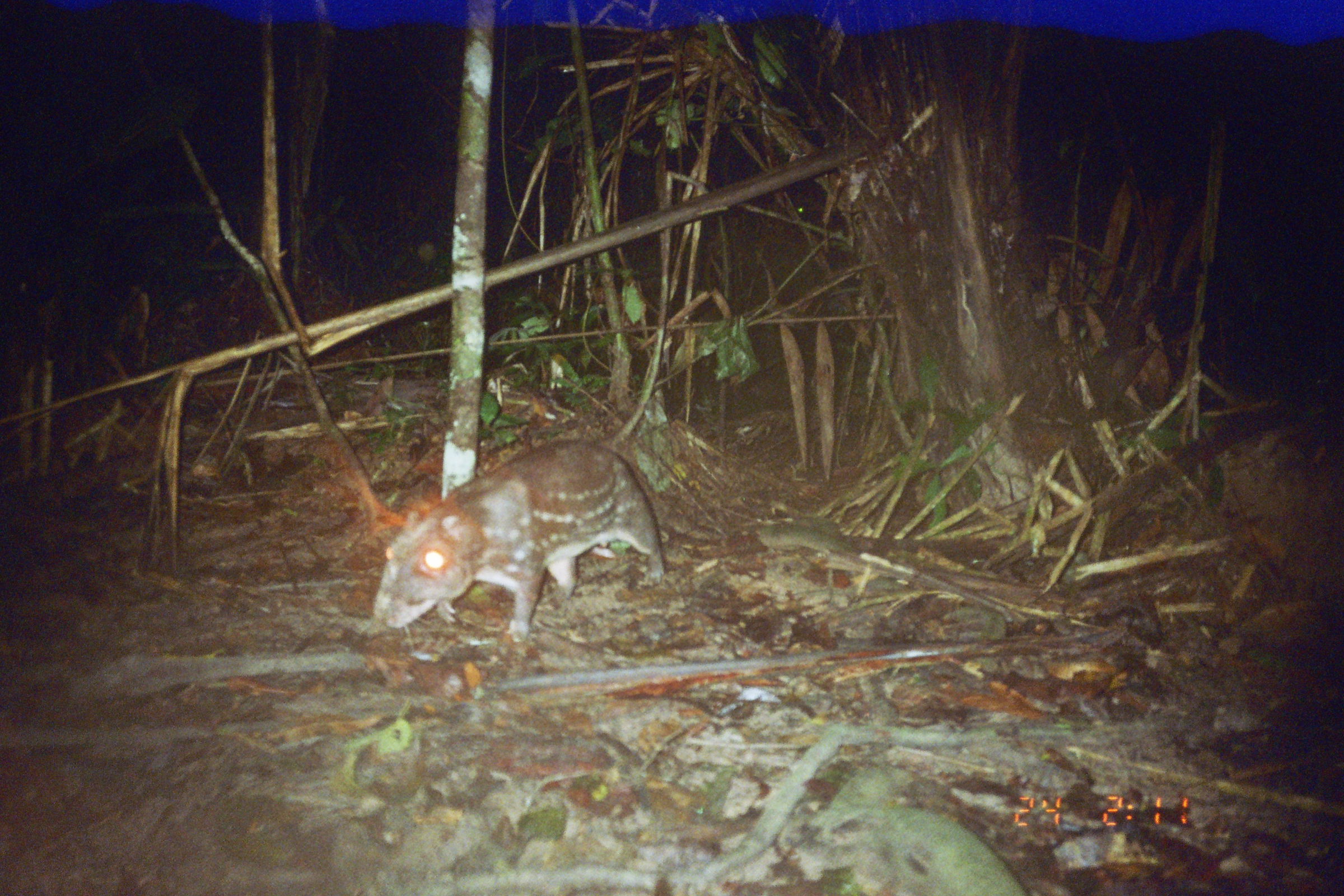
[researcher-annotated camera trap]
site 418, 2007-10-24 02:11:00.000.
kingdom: Animalia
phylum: Chordata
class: Mammalia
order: Rodentia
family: Cuniculidae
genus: Cuniculus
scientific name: Cuniculus paca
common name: spotted paca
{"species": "Cuniculus paca (spotted paca)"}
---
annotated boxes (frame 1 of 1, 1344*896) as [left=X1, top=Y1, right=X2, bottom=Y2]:
cuniculus paca: [left=373, top=440, right=664, bottom=640]